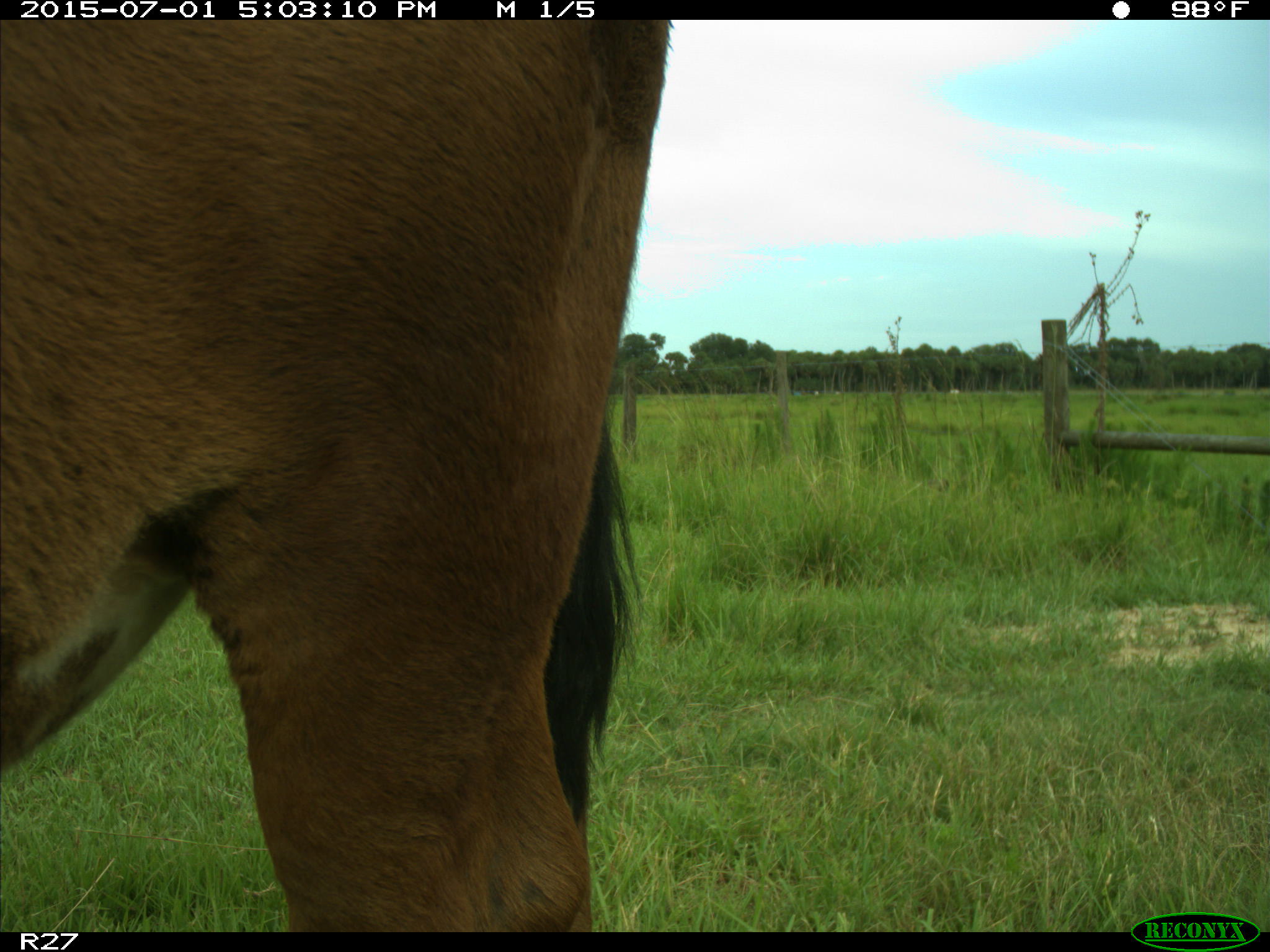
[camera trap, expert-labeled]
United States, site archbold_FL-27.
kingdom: Animalia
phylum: Chordata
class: Mammalia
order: Artiodactyla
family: Bovidae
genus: Bos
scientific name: Bos taurus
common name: domestic cow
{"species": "Bos taurus (domestic cow)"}